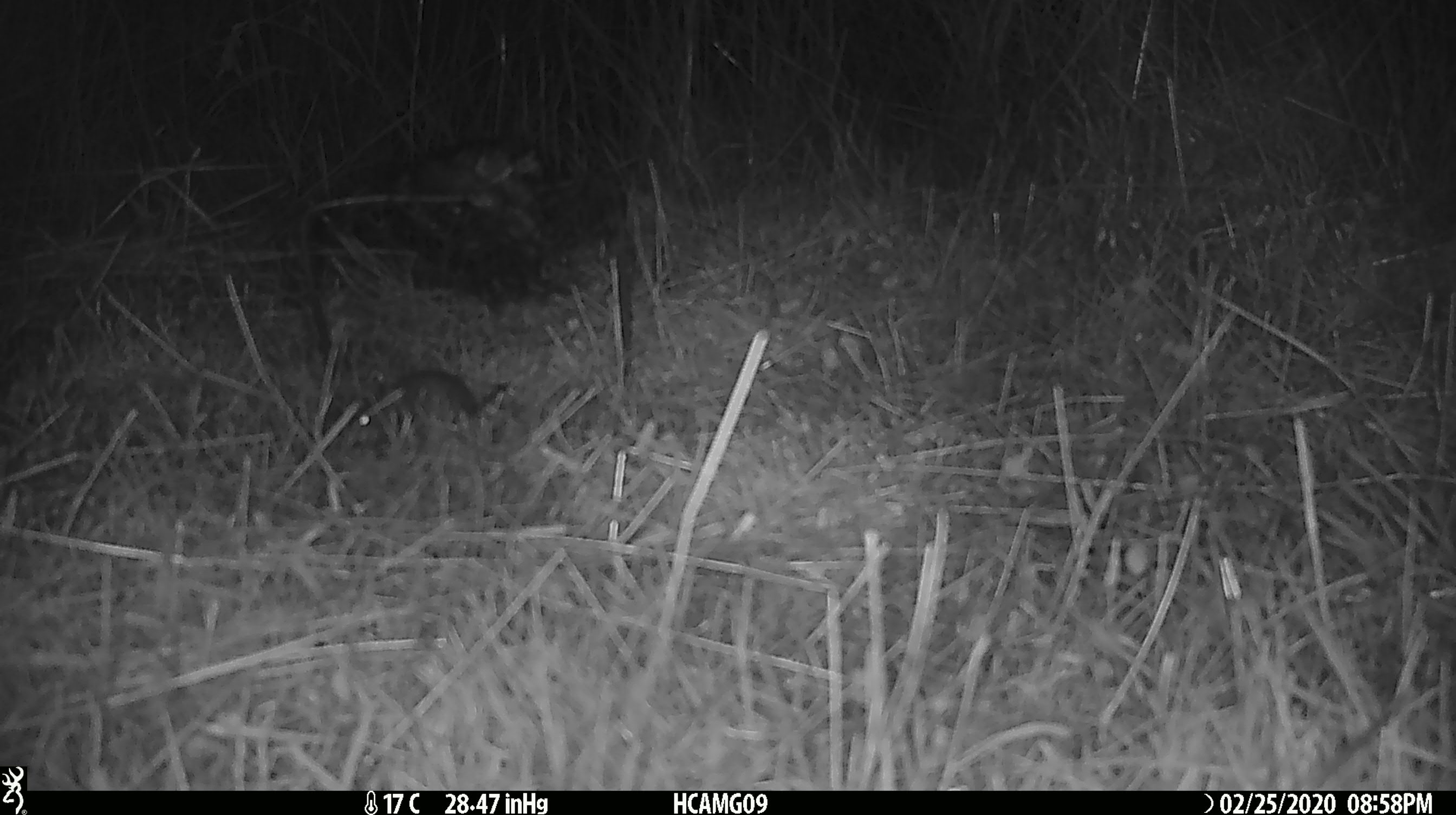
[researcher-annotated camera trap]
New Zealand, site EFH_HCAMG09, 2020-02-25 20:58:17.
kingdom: Animalia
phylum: Chordata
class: Mammalia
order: Rodentia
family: Muridae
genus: Mus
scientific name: Mus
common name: mouse